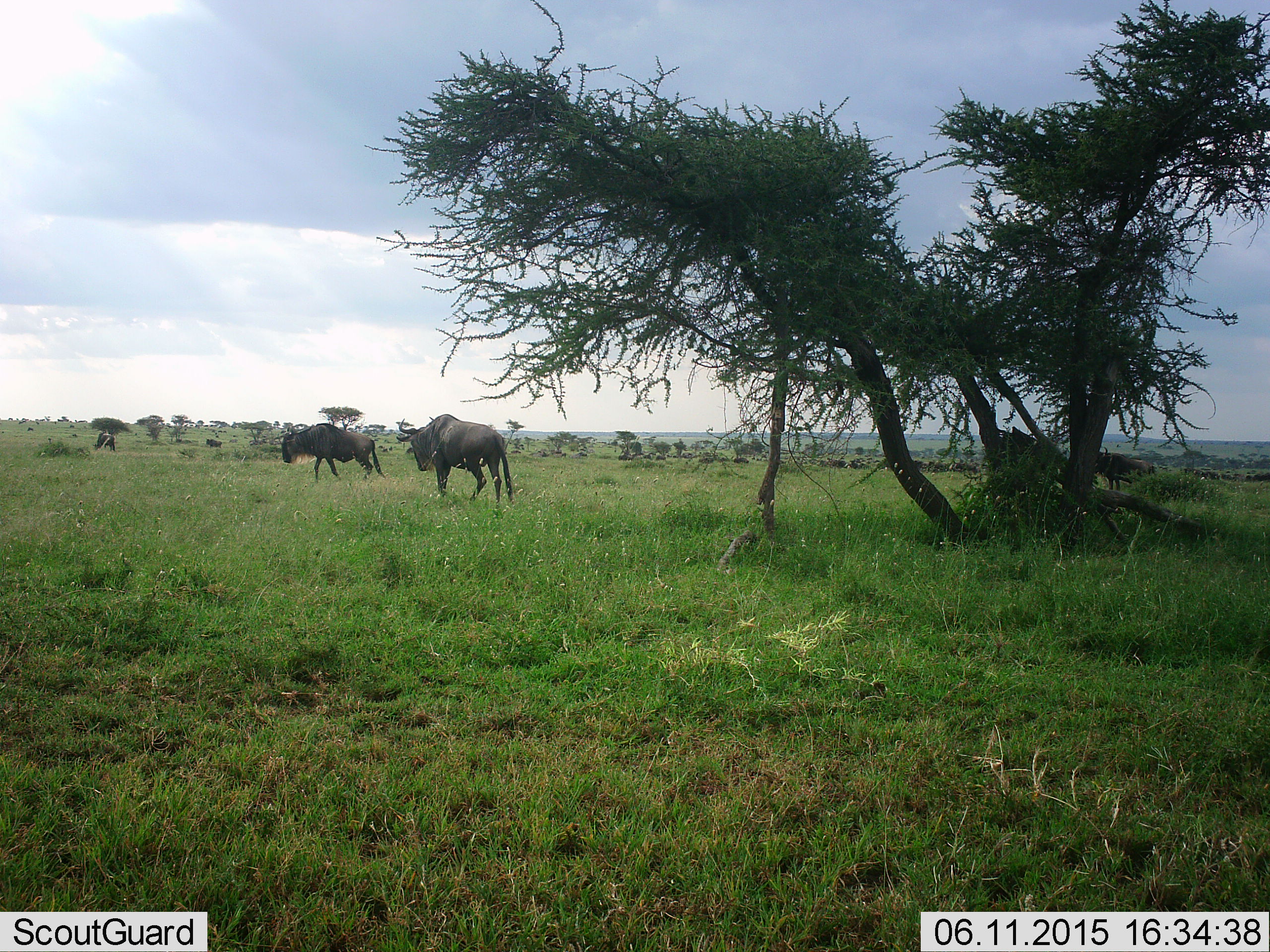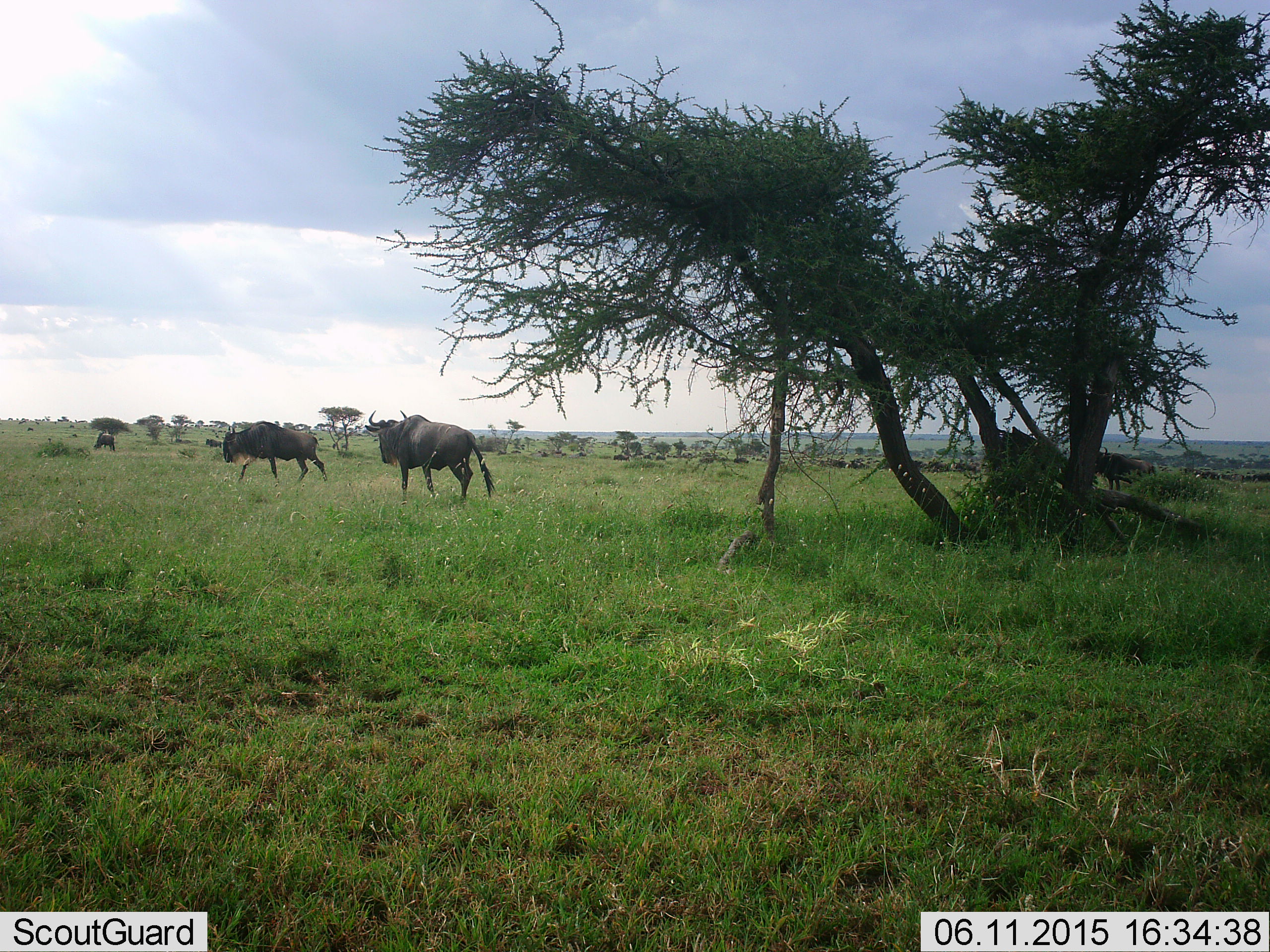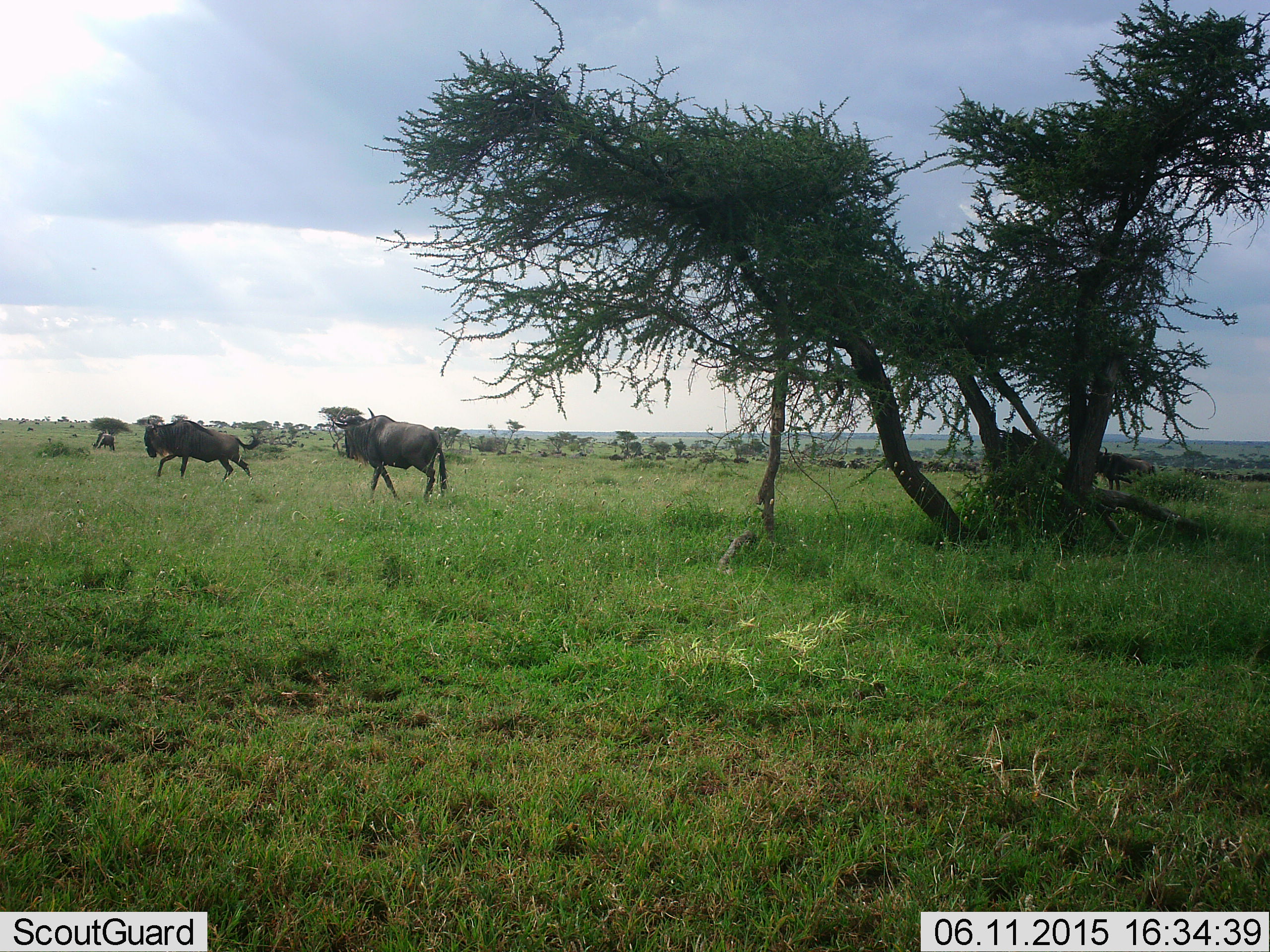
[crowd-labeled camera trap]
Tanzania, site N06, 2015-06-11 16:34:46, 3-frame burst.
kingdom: Animalia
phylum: Chordata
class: Mammalia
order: Artiodactyla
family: Bovidae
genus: Connochaetes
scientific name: Connochaetes taurinus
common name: blue wildebeest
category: wildebeest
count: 2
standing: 20%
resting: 0%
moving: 100%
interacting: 0%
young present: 0%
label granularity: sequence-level